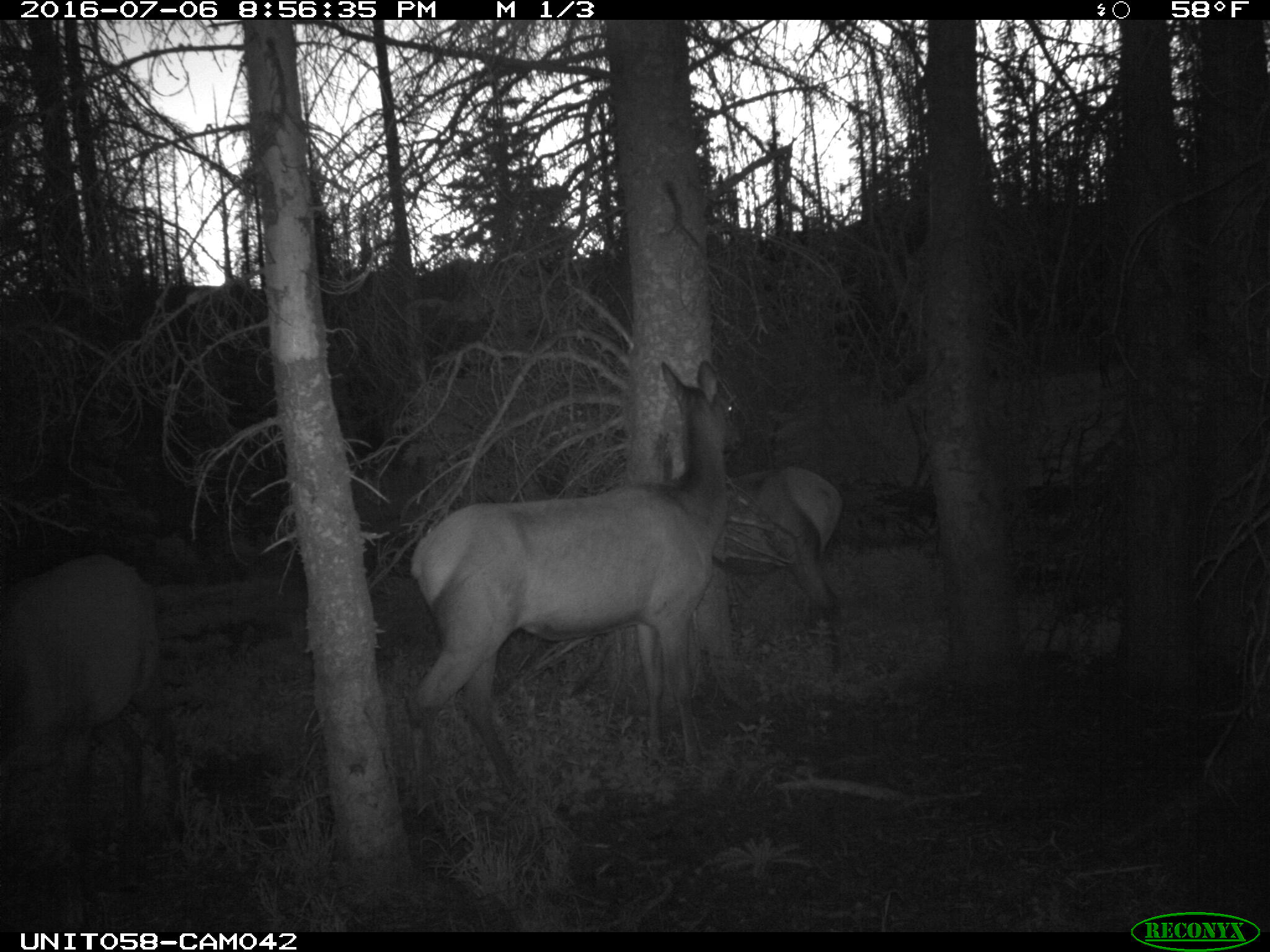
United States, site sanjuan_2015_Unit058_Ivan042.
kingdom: Animalia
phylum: Chordata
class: Mammalia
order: Artiodactyla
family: Cervidae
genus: Cervus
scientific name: Cervus elaphus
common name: red deer